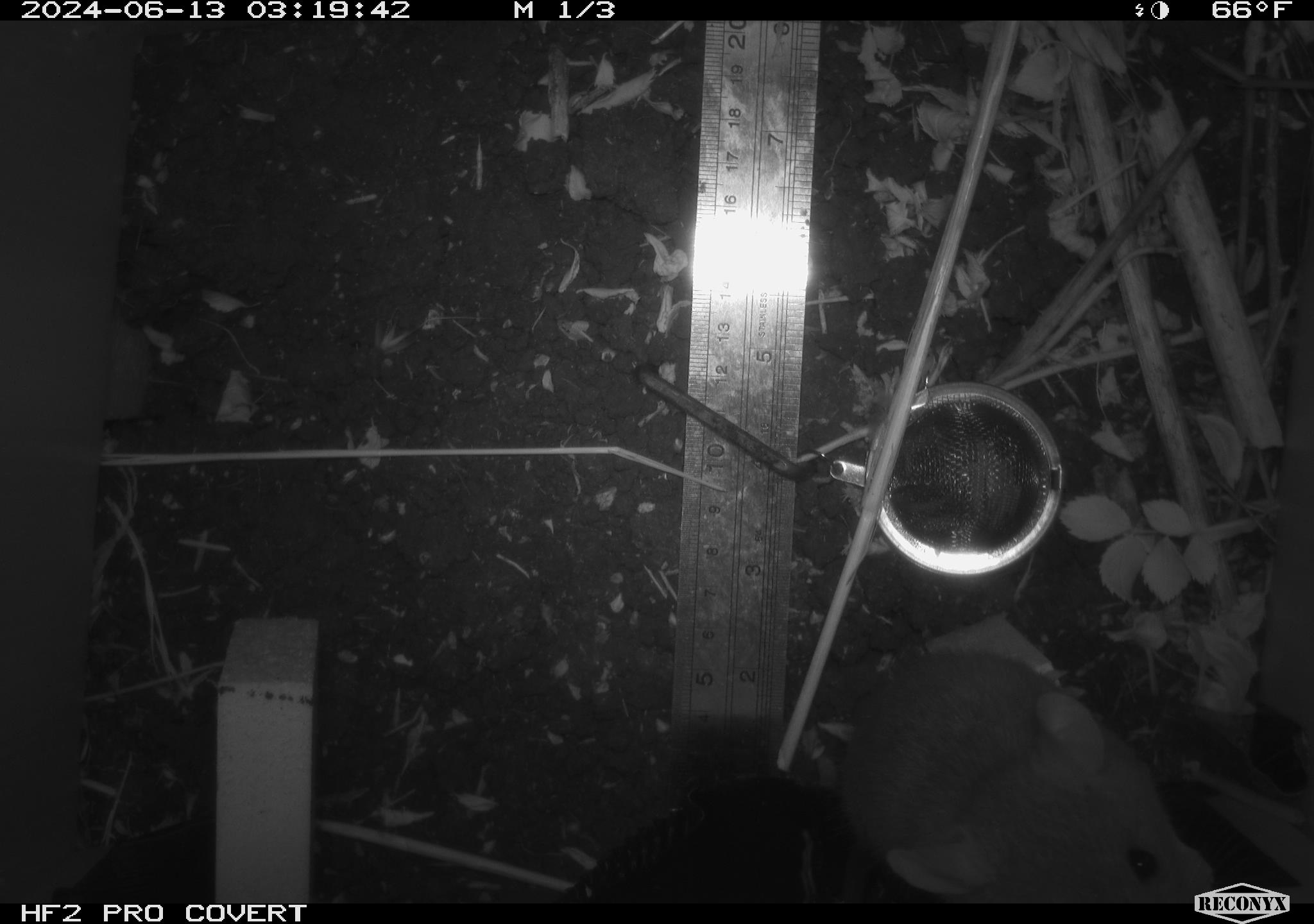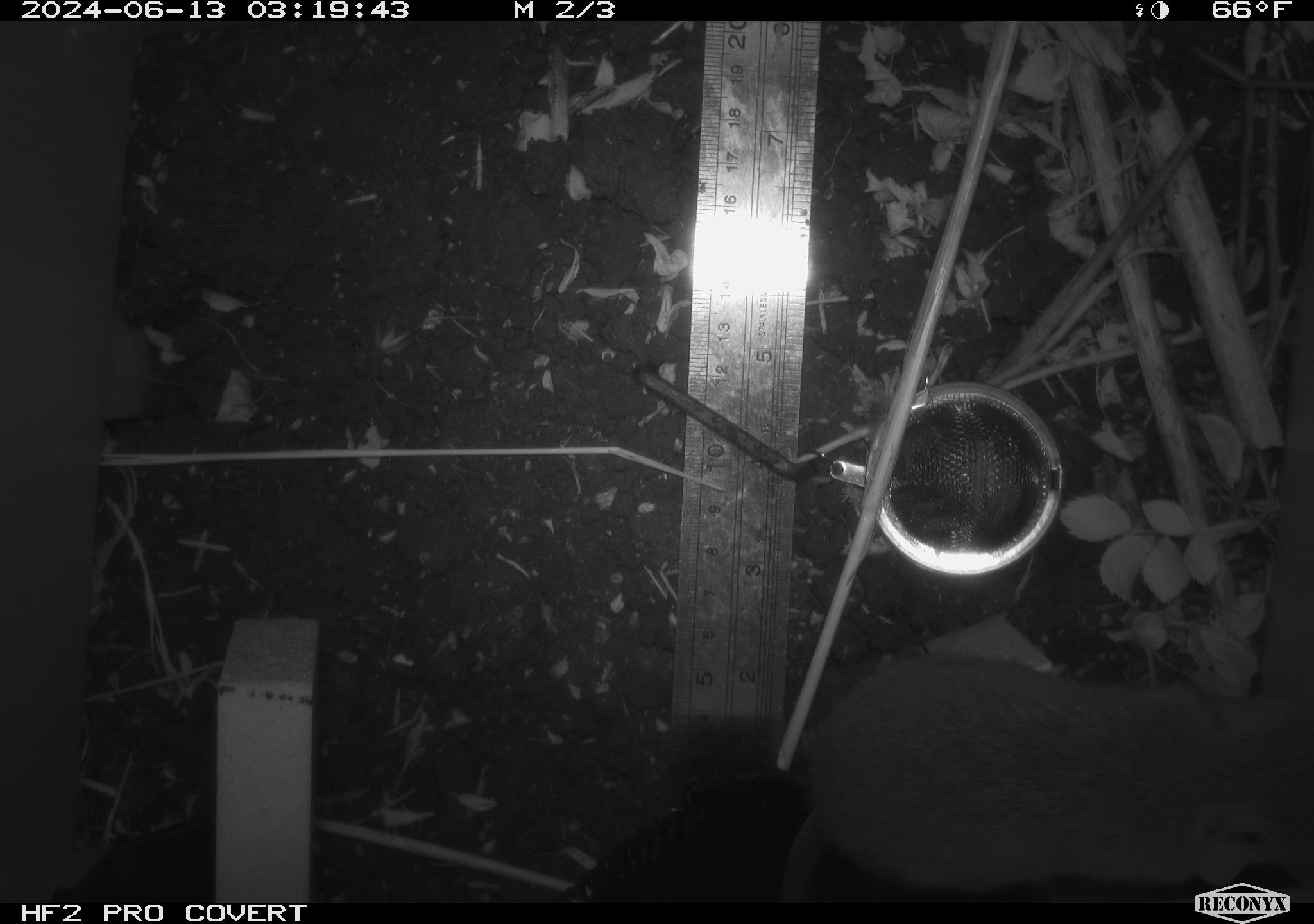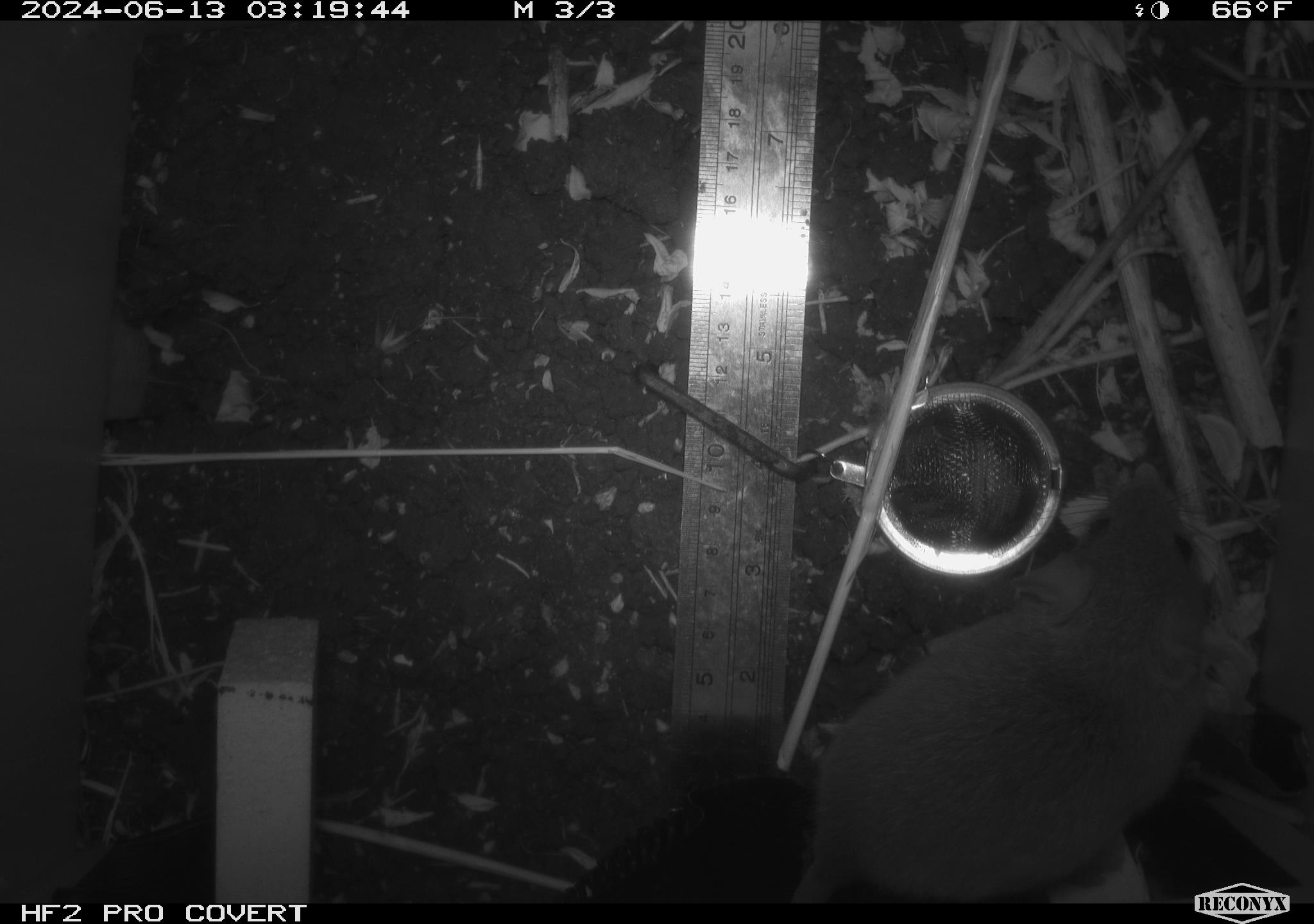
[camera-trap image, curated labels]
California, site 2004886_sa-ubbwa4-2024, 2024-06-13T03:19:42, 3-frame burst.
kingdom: Animalia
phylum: Chordata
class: Mammalia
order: Rodentia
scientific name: Rodentia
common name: woodrat or rat or mouse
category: woodrat or rat or mouse species